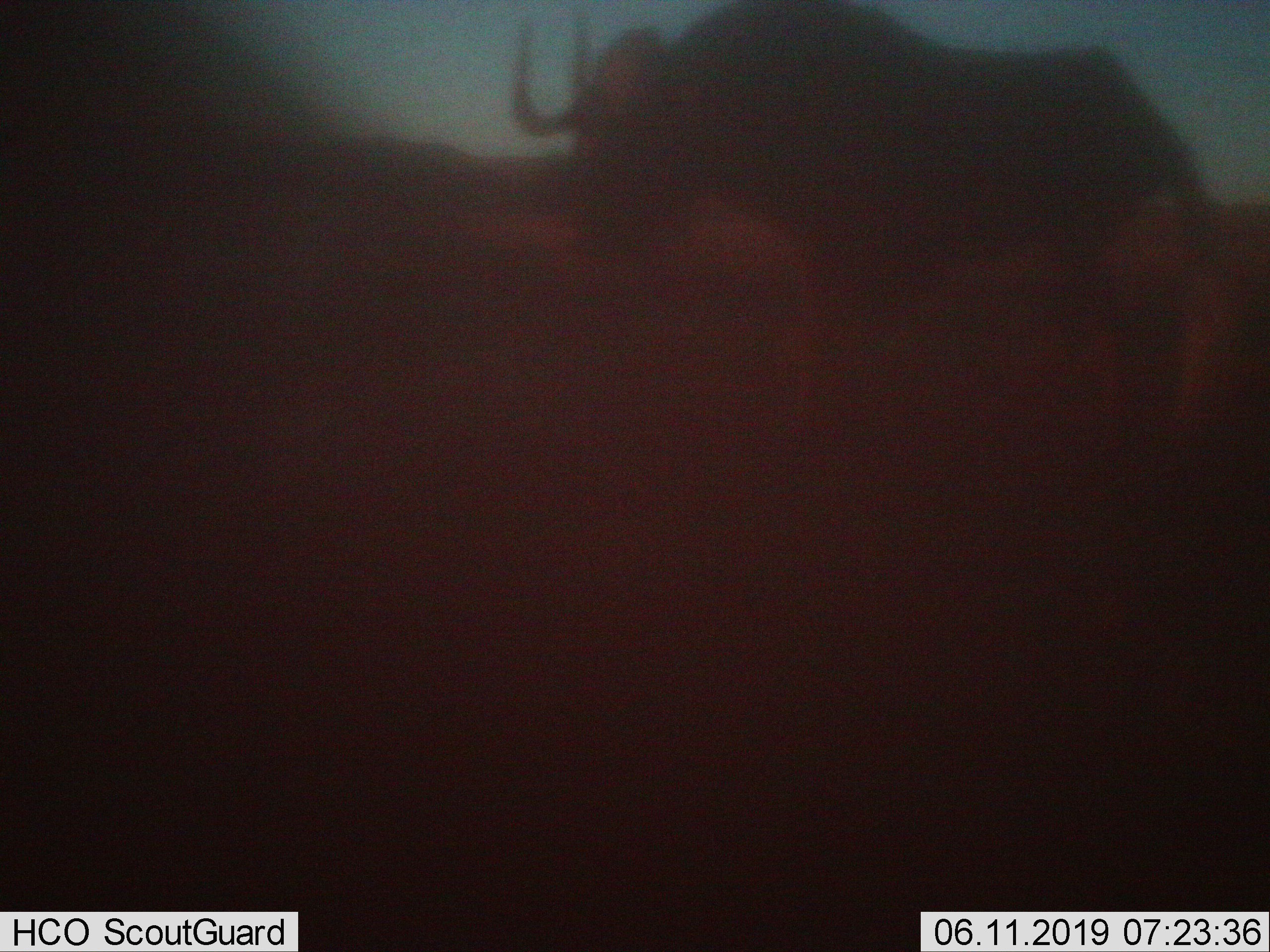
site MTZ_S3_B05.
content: unidentified animal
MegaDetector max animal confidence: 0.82